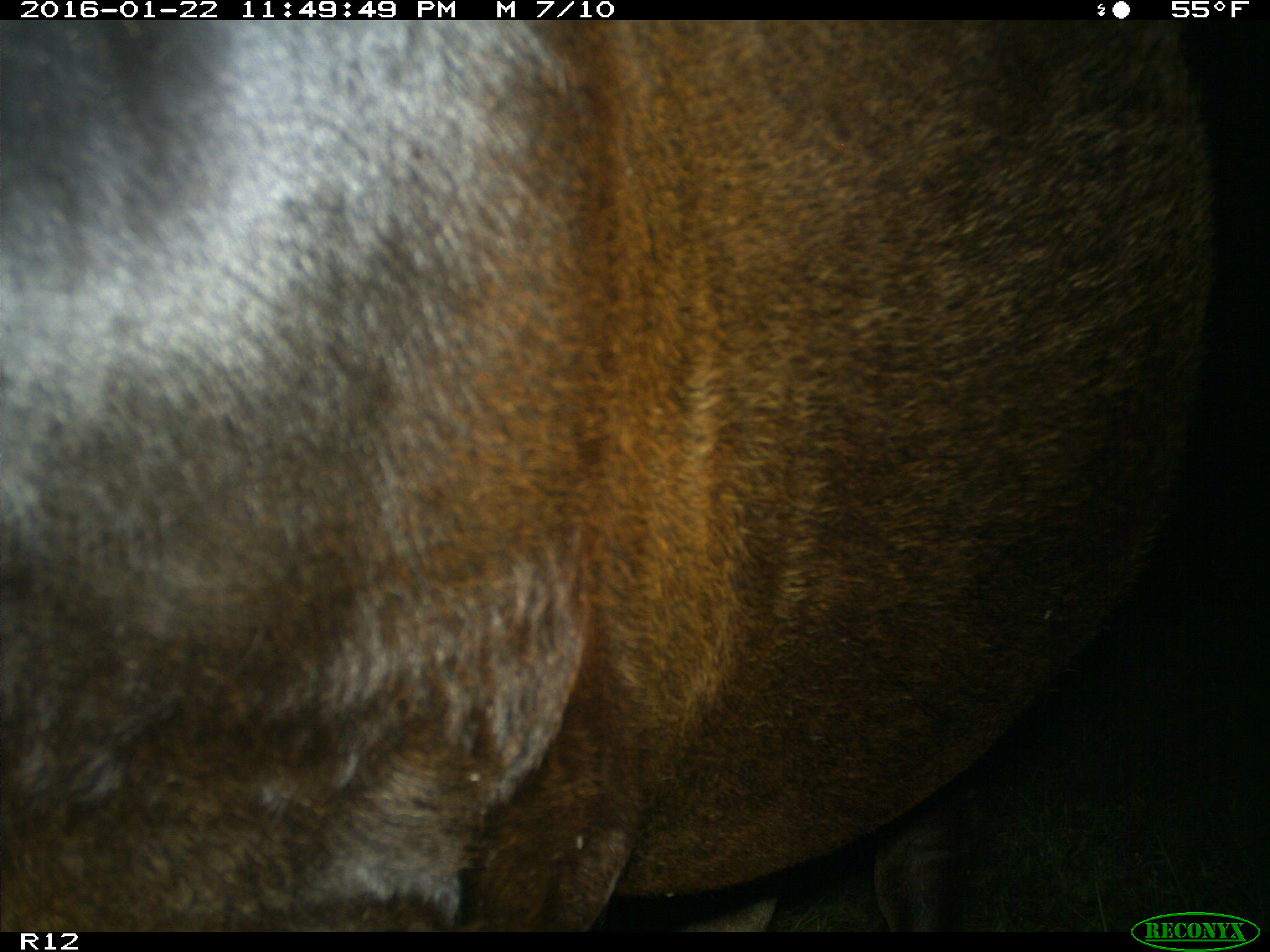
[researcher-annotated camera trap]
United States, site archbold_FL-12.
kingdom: Animalia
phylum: Chordata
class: Mammalia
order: Artiodactyla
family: Bovidae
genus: Bos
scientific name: Bos taurus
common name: domestic cow